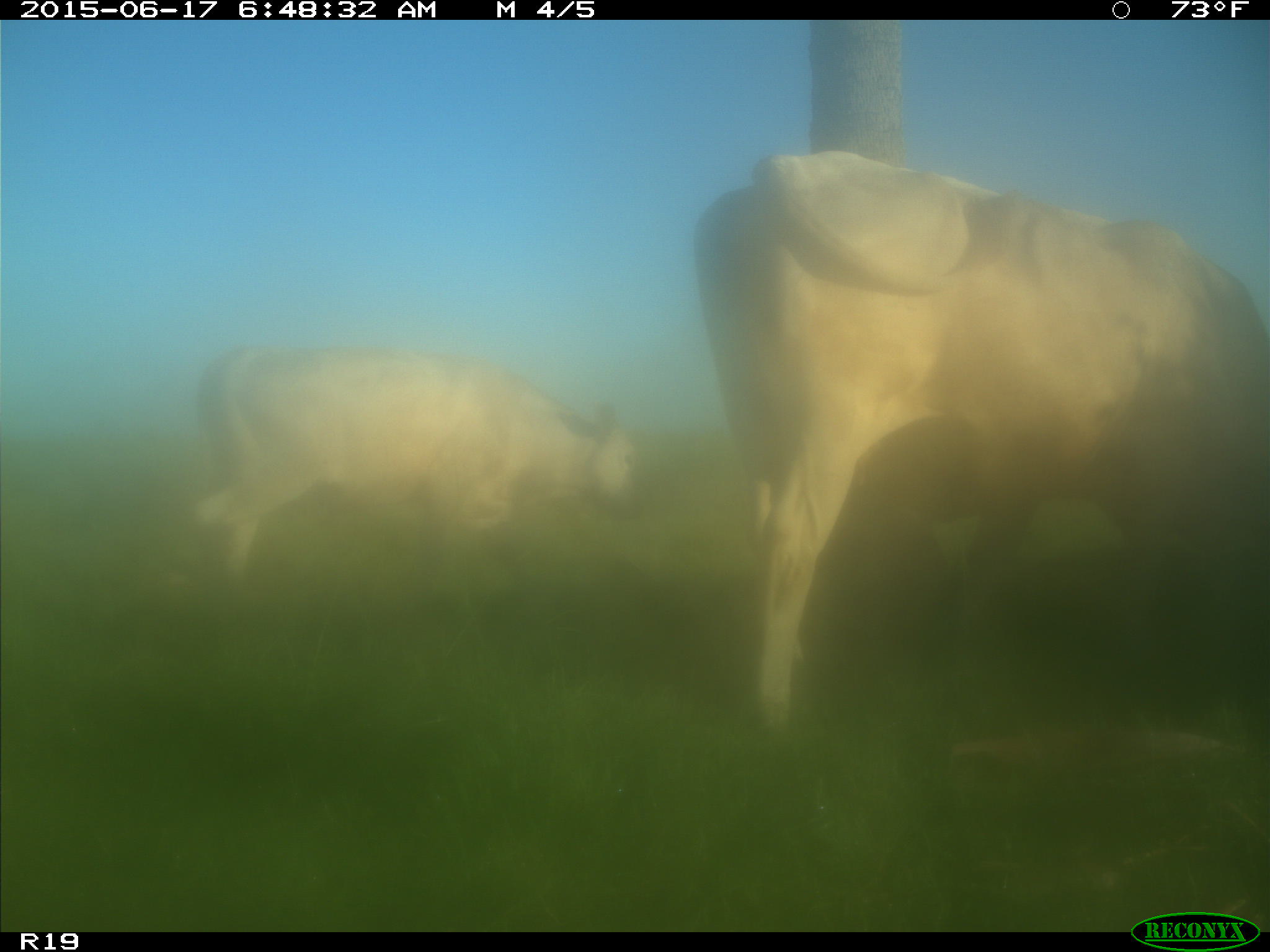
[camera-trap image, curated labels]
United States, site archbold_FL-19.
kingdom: Animalia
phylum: Chordata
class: Mammalia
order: Artiodactyla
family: Bovidae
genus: Bos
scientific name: Bos taurus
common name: domestic cow